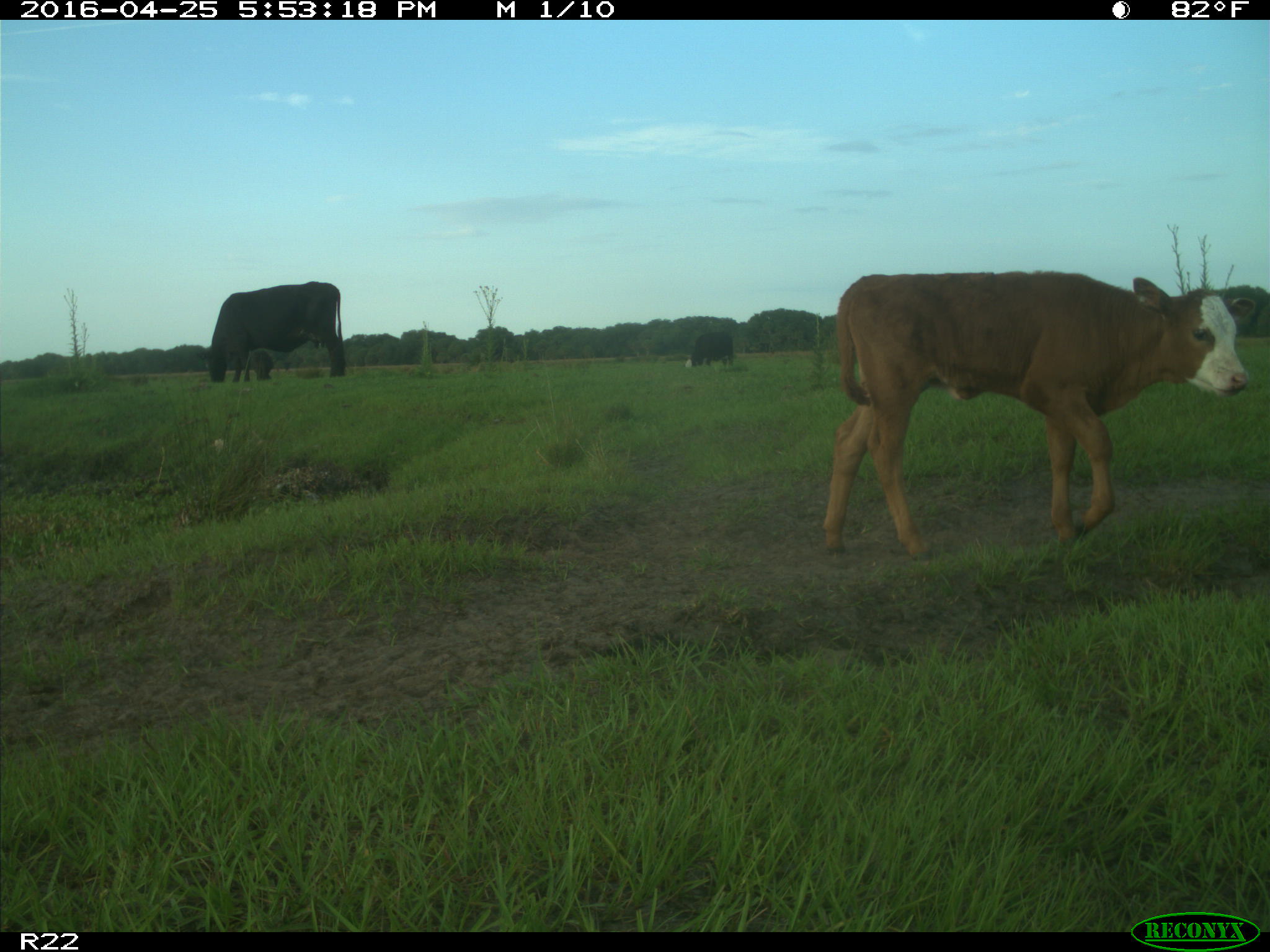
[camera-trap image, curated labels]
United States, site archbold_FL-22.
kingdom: Animalia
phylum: Chordata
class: Mammalia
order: Artiodactyla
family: Bovidae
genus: Bos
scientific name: Bos taurus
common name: domestic cow